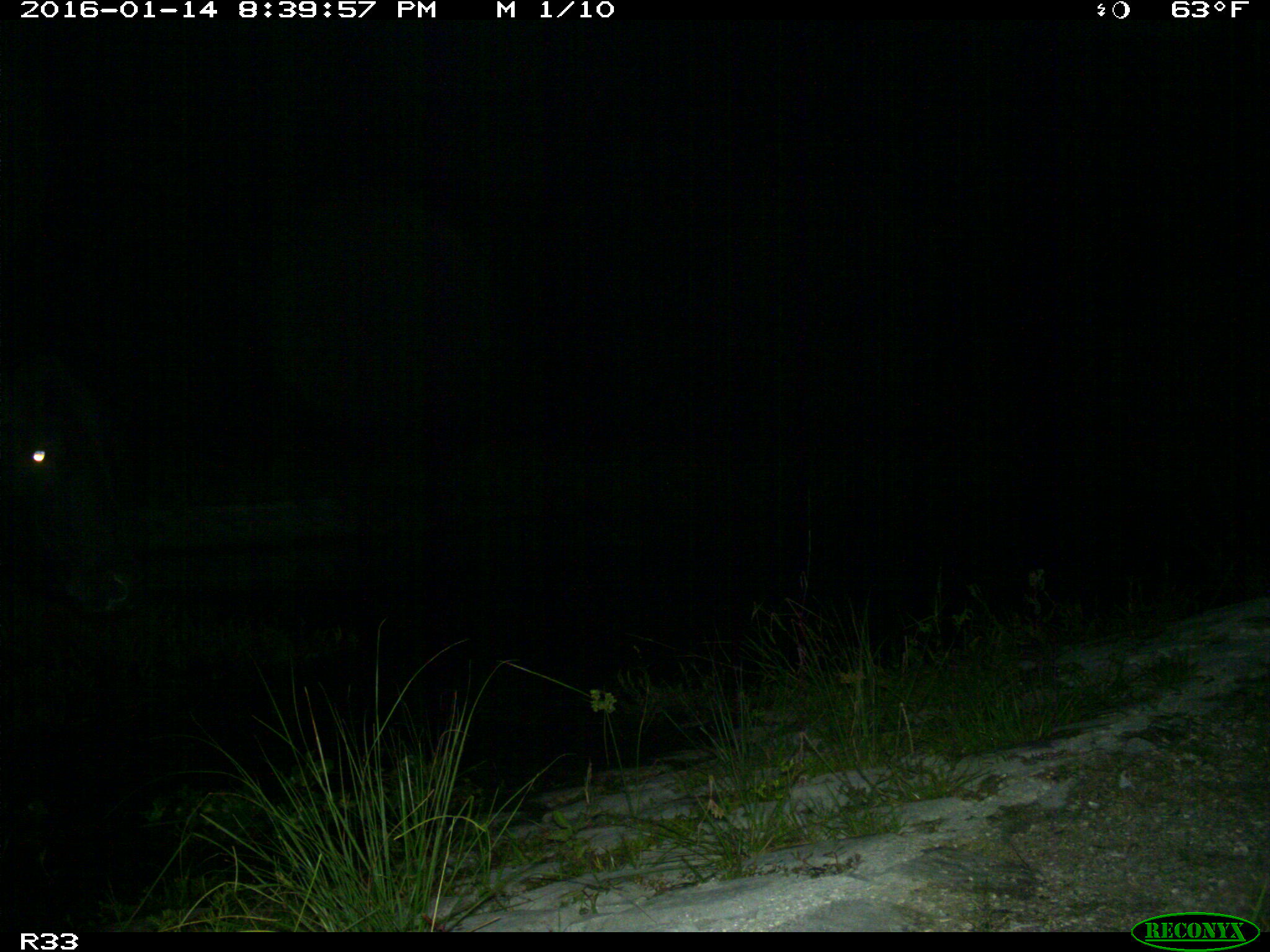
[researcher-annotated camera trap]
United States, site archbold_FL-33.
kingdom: Animalia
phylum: Chordata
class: Mammalia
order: Artiodactyla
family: Bovidae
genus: Bos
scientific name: Bos taurus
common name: domestic cow